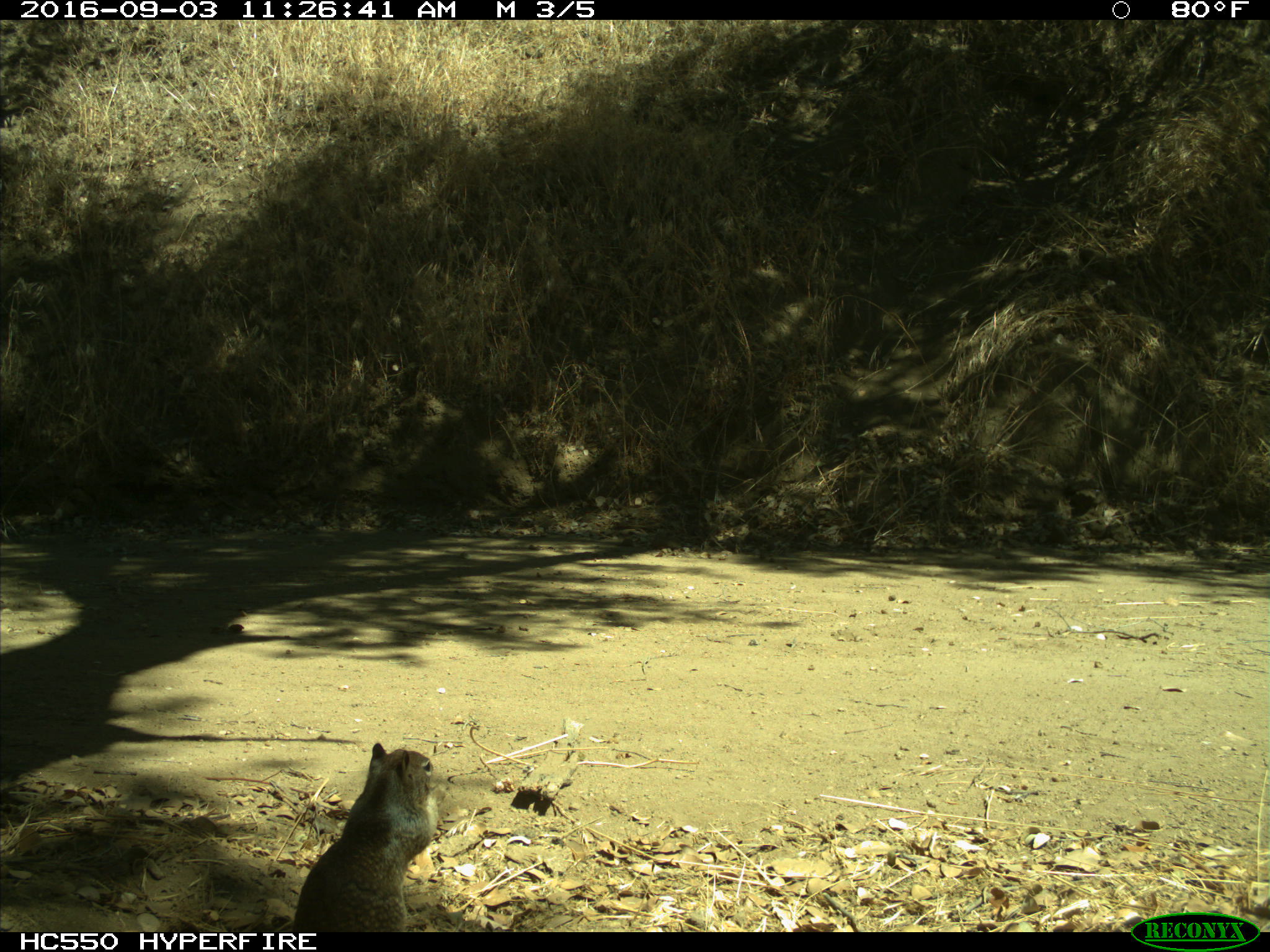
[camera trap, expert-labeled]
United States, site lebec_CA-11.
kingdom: Animalia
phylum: Chordata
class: Mammalia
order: Rodentia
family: Sciuridae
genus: Otospermophilus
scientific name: Otospermophilus beecheyi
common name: california ground squirrel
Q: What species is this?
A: Otospermophilus beecheyi (california ground squirrel).